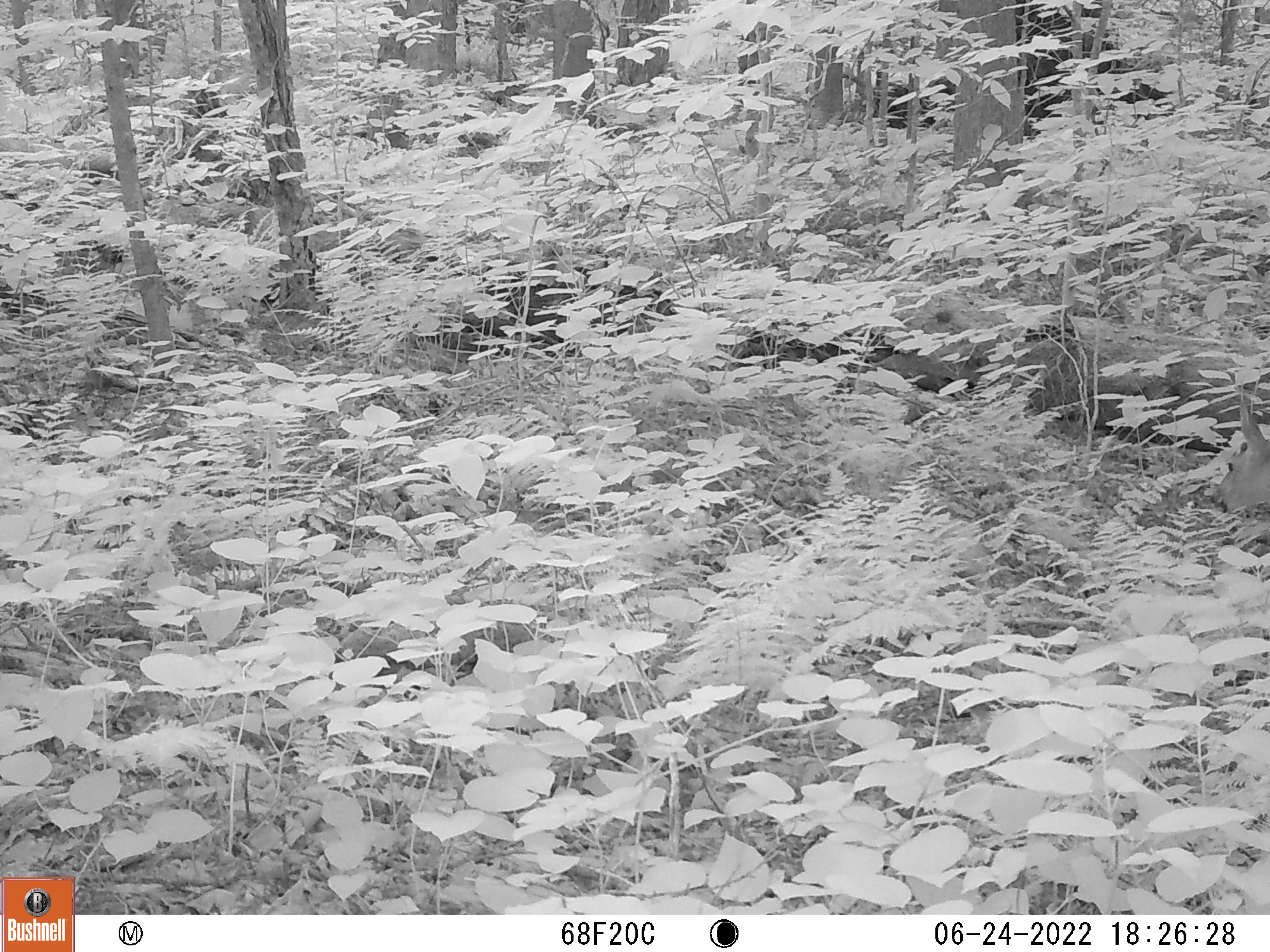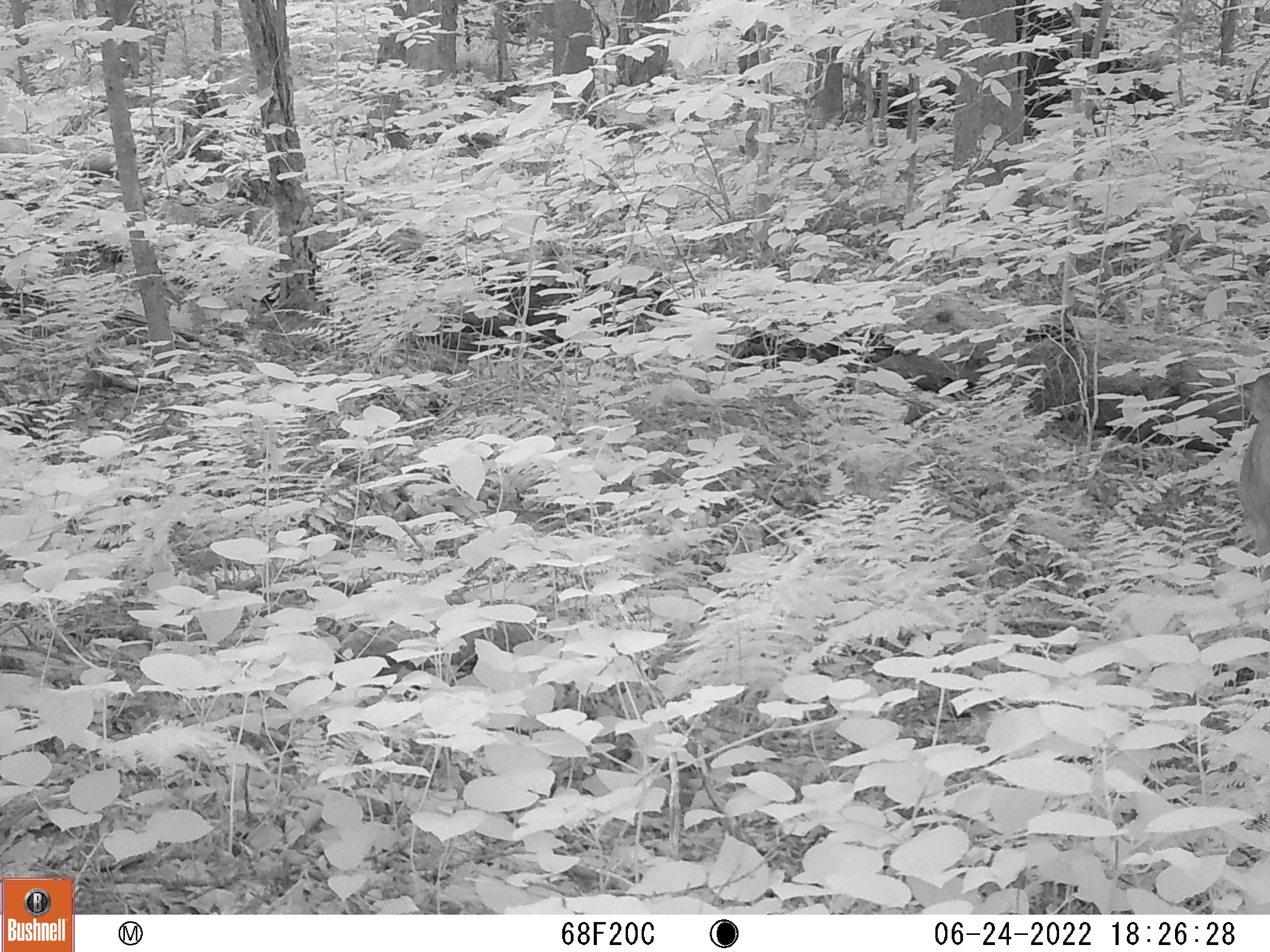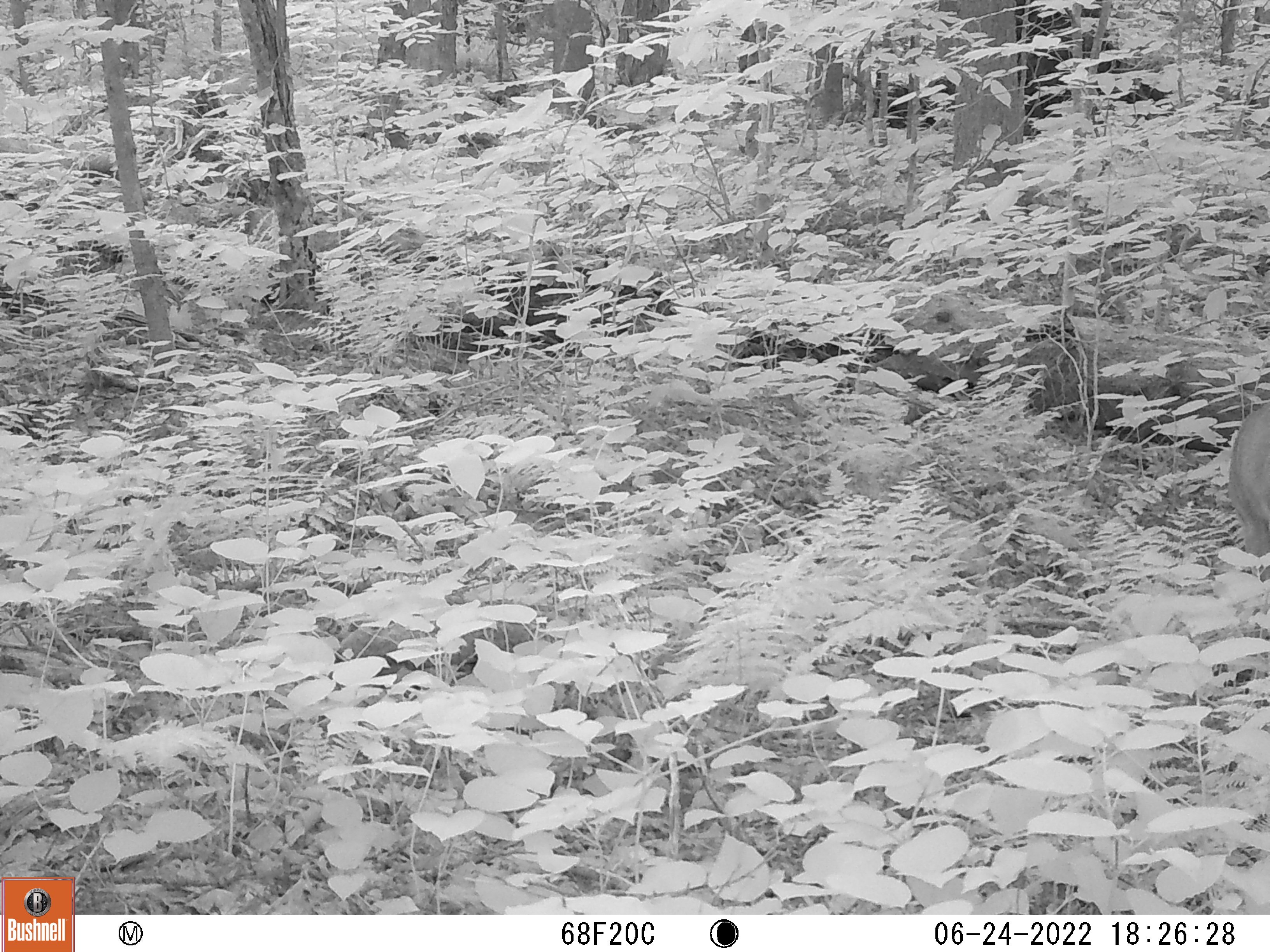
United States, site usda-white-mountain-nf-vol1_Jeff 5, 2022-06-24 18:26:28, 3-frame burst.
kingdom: Animalia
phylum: Chordata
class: Mammalia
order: Artiodactyla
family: Cervidae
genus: Odocoileus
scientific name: Odocoileus virginianus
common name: white-tailed deer